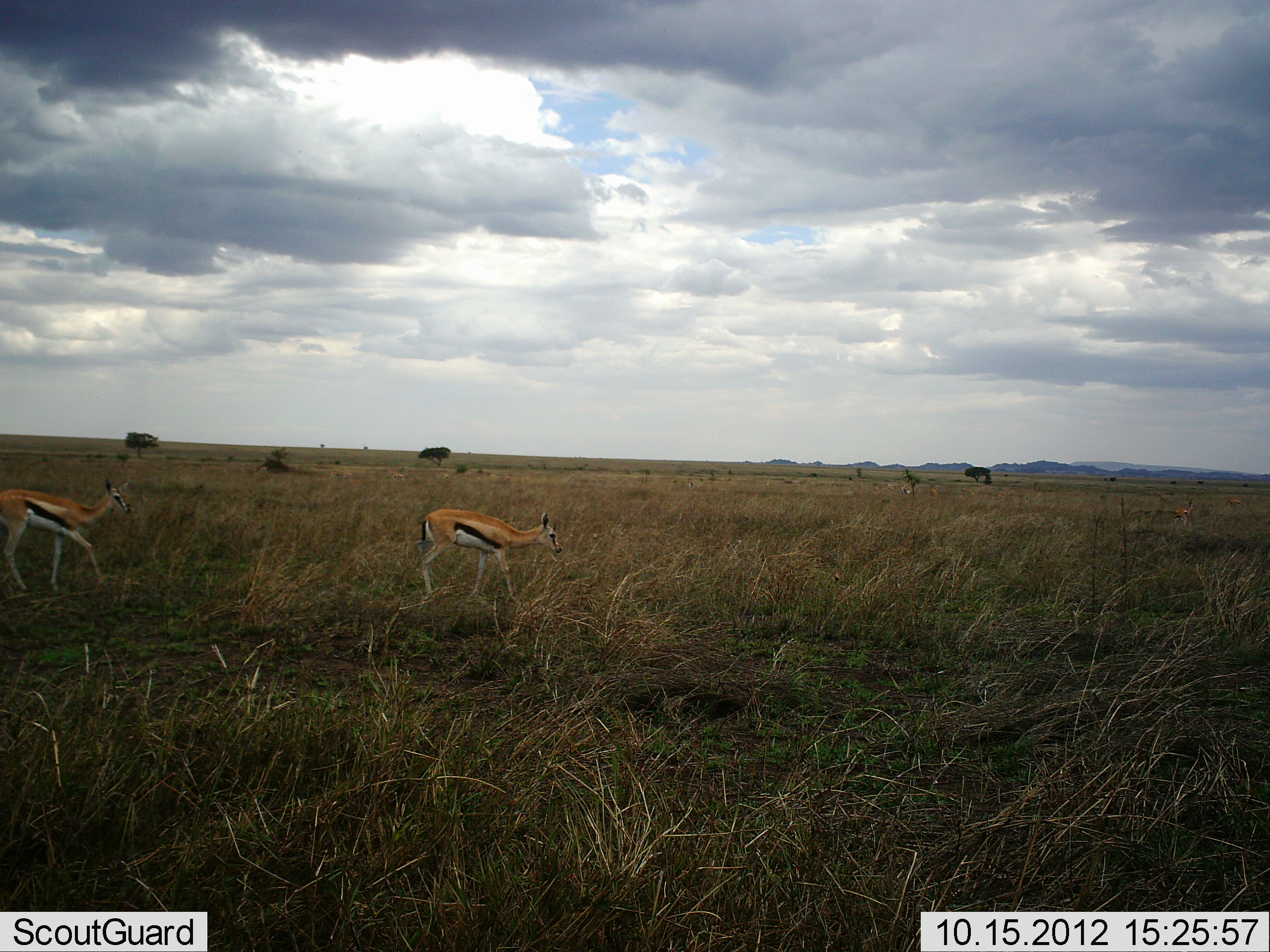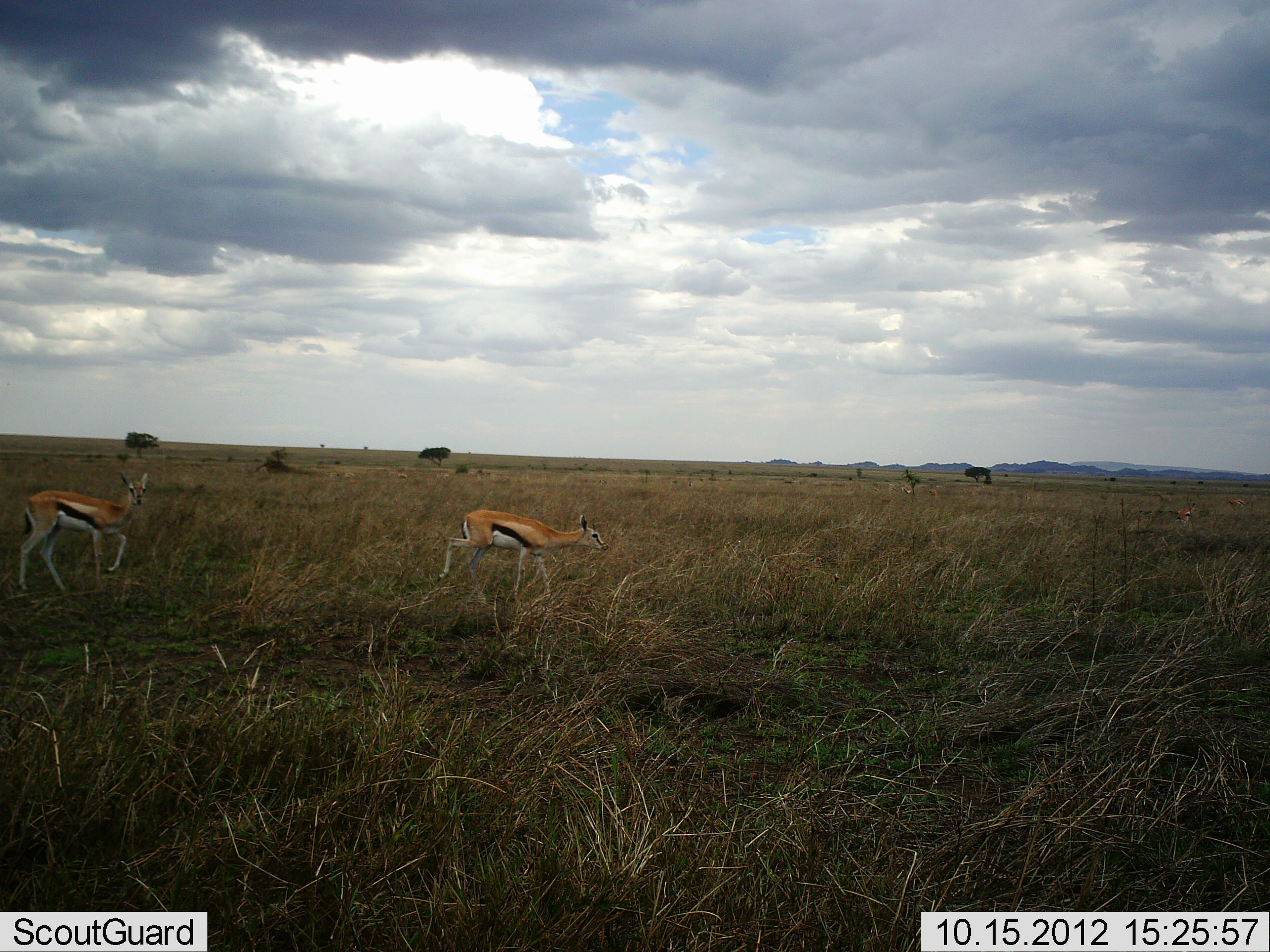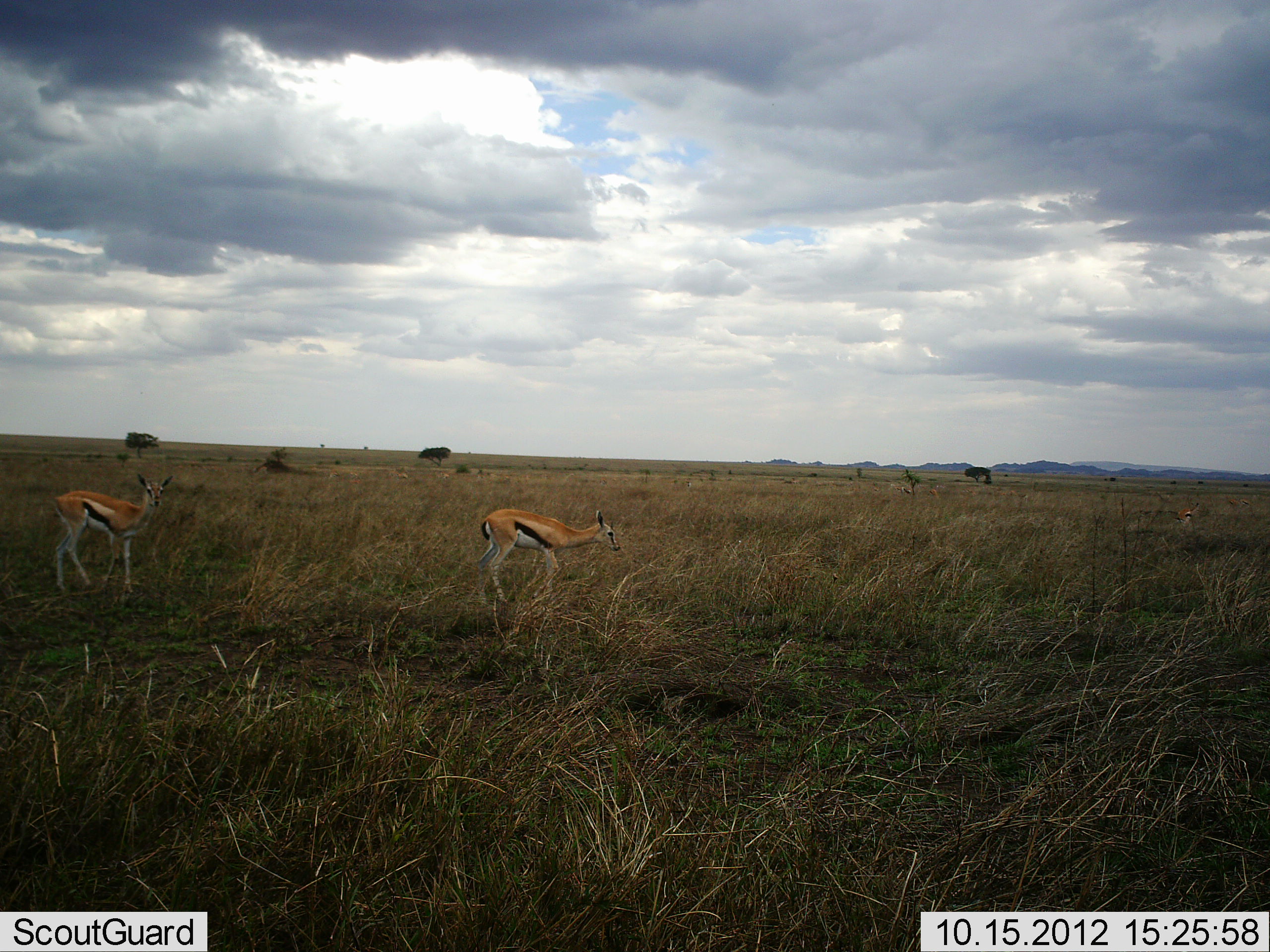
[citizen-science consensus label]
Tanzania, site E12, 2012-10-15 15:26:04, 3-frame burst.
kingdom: Animalia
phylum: Chordata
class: Mammalia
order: Artiodactyla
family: Bovidae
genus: Eudorcas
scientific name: Eudorcas thomsonii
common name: thomson's gazelle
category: gazellethomsons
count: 3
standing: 20%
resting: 0%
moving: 100%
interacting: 0%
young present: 0%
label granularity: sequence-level